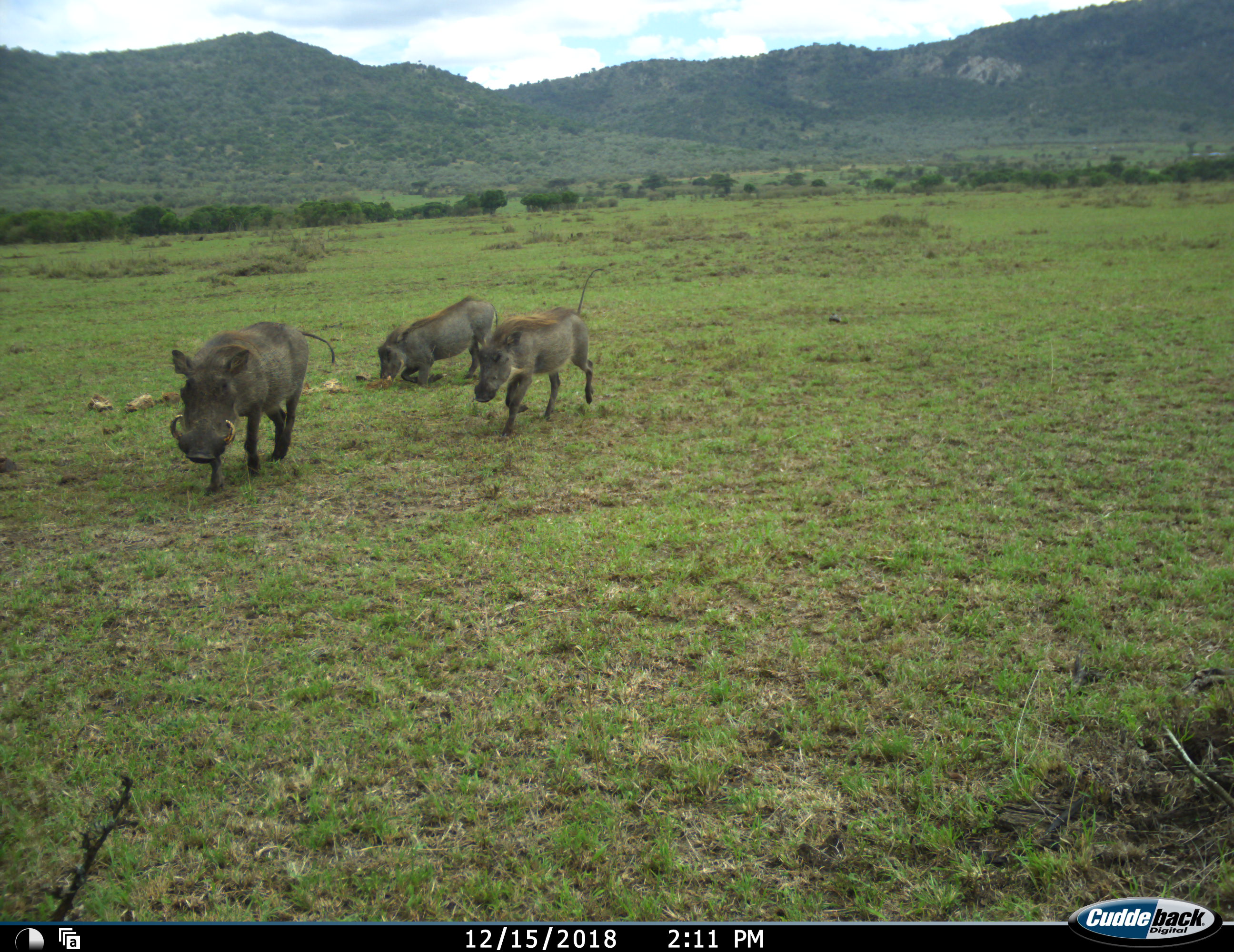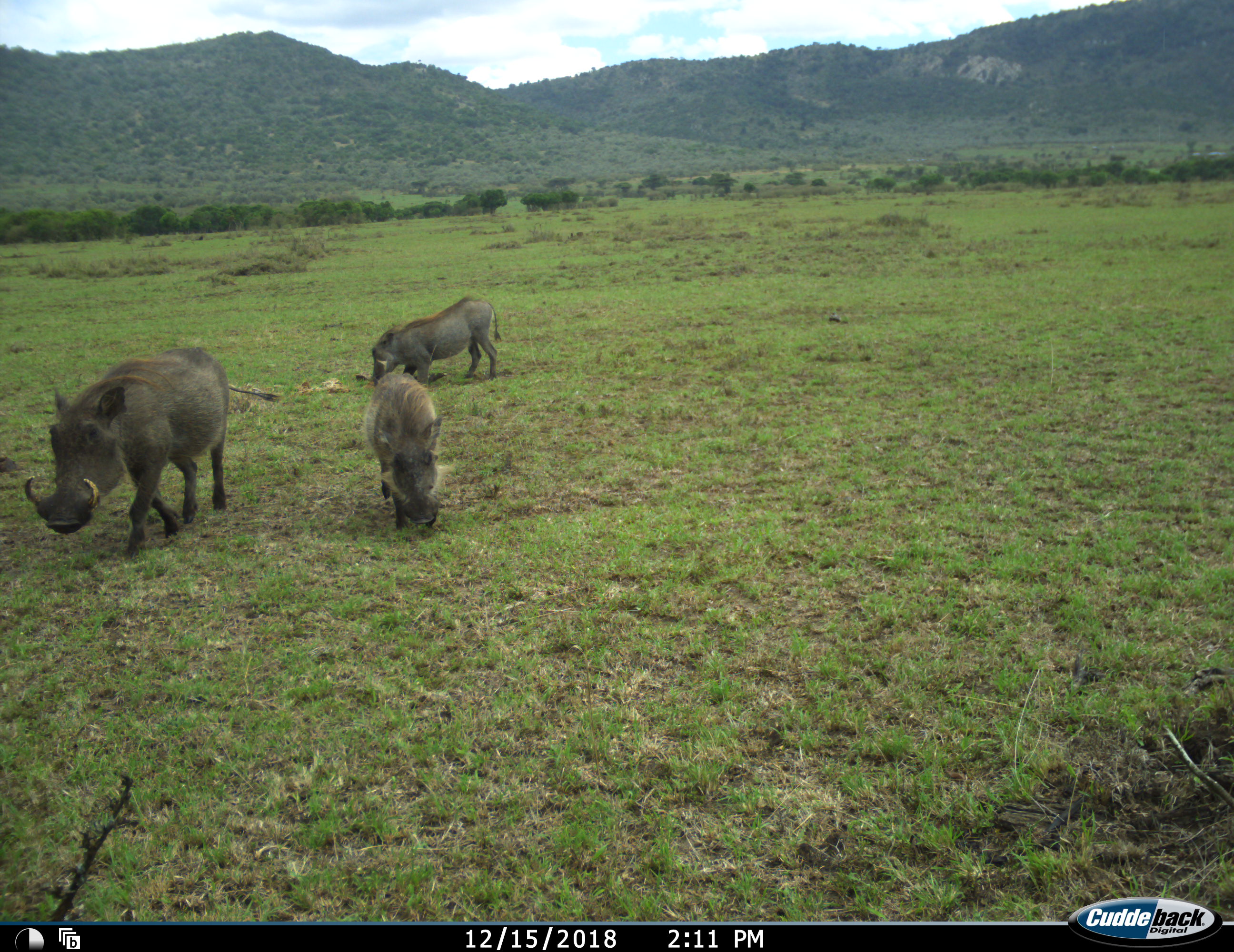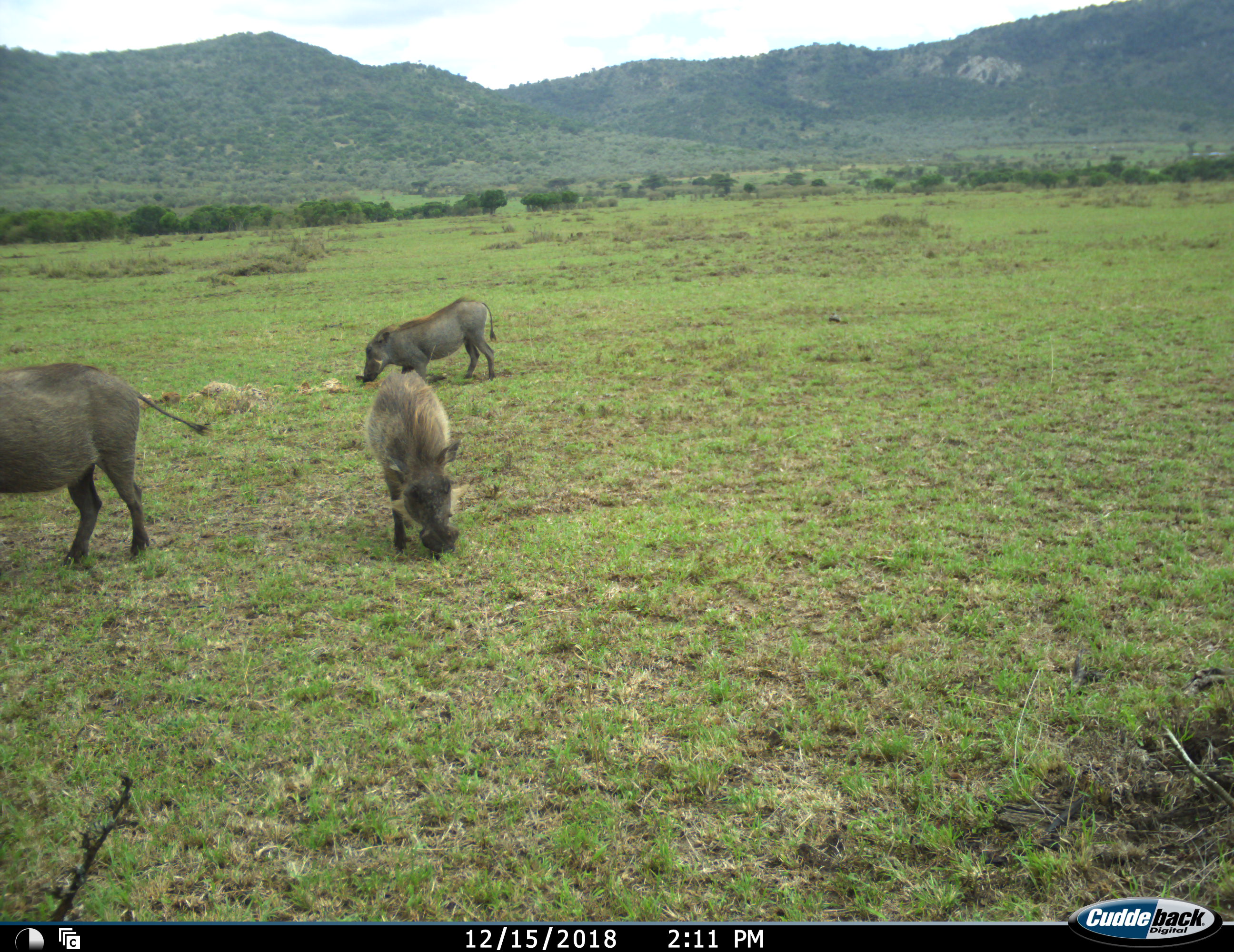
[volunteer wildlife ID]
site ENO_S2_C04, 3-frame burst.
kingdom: Animalia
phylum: Chordata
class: Mammalia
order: Artiodactyla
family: Suidae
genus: Phacochoerus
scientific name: Phacochoerus africanus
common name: warthog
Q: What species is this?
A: Warthog (Phacochoerus africanus).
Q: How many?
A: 3.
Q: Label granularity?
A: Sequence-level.